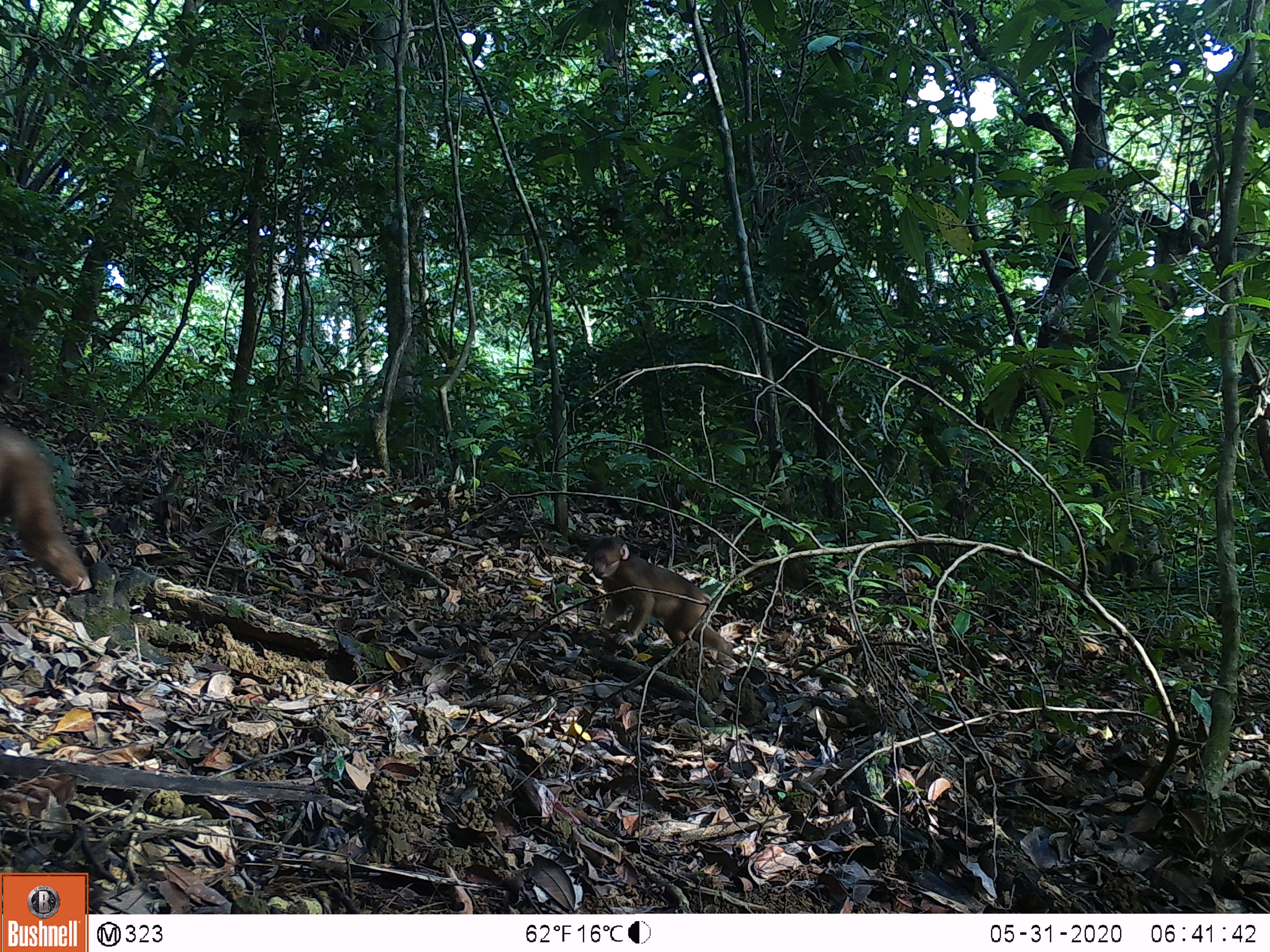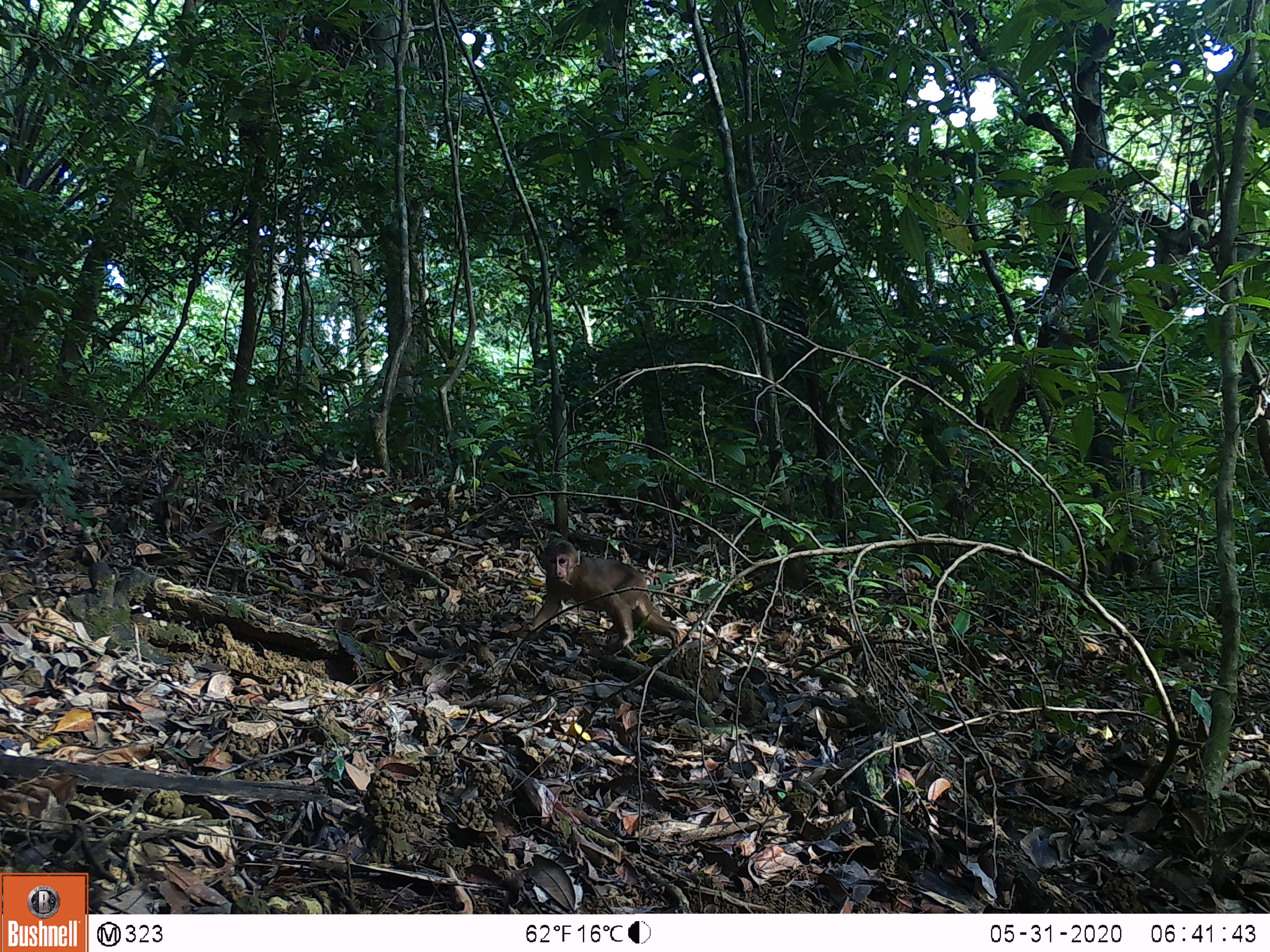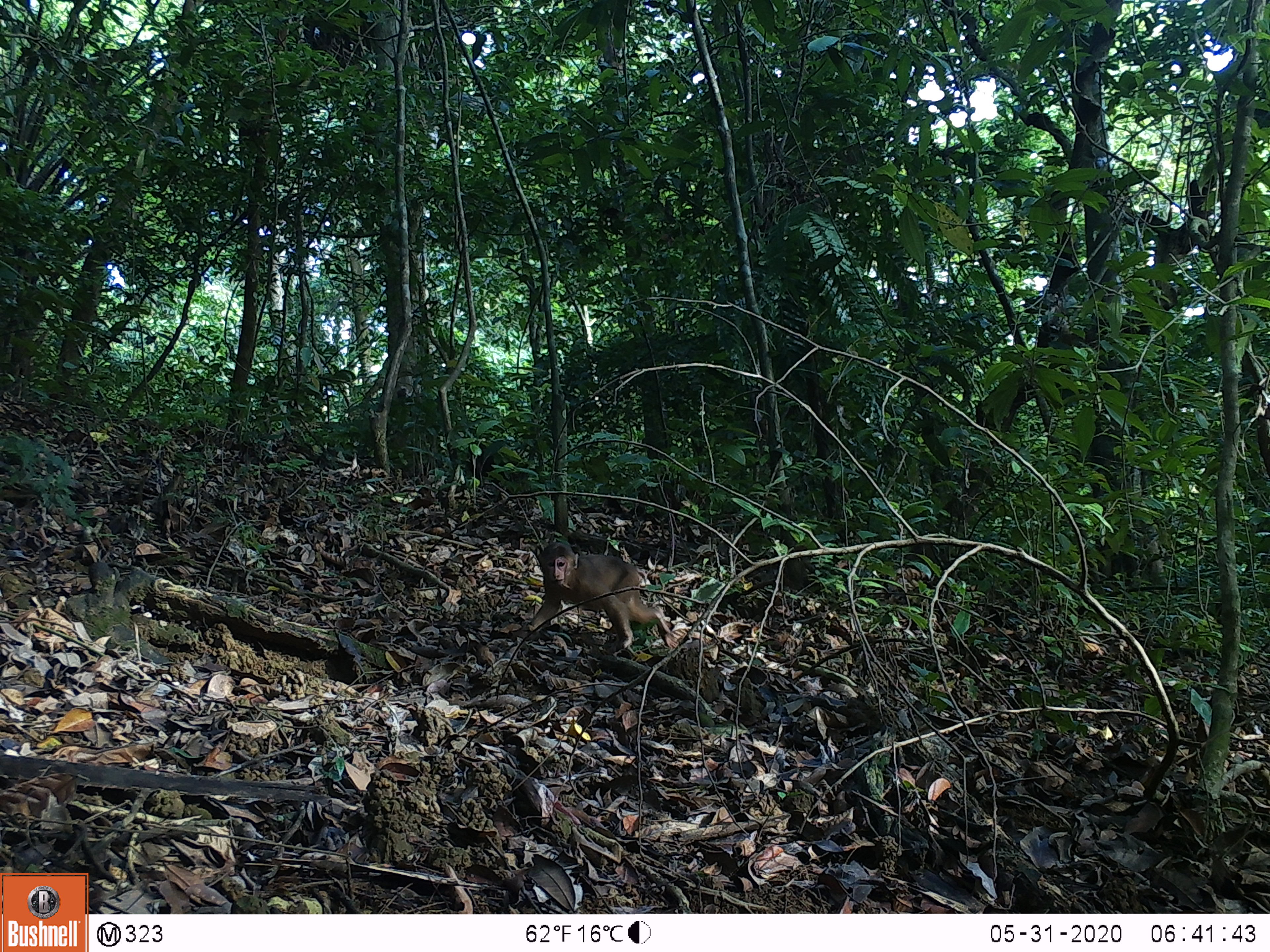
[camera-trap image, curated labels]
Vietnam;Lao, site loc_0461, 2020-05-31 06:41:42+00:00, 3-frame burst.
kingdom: Animalia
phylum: Chordata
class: Mammalia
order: Primates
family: Cercopithecidae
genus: Macaca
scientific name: Macaca arctoides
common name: stump-tailed macaque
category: stump tailed macaque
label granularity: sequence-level